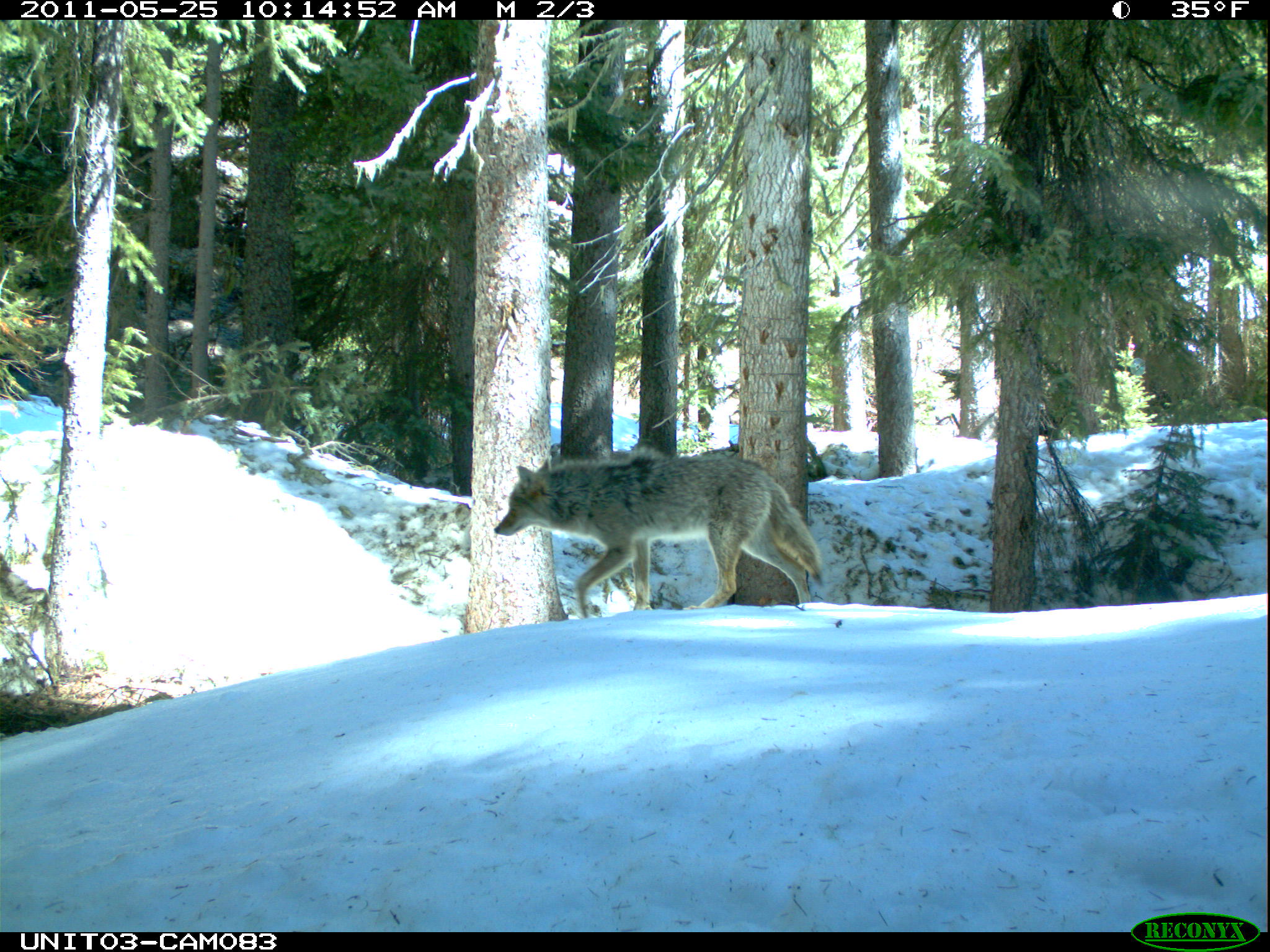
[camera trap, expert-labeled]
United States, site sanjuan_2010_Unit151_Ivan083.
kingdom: Animalia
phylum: Chordata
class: Mammalia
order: Carnivora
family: Canidae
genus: Canis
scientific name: Canis latrans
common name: coyote